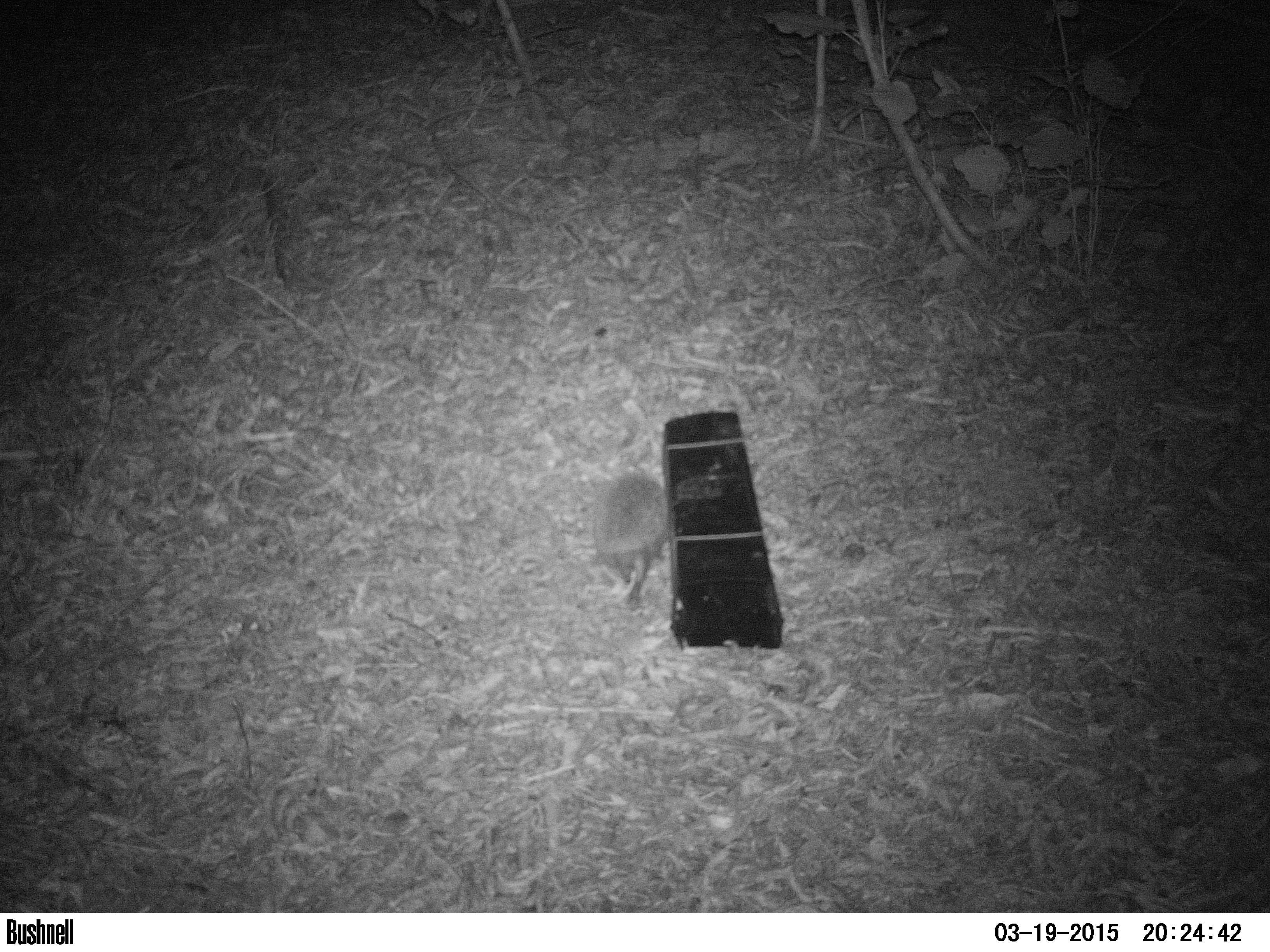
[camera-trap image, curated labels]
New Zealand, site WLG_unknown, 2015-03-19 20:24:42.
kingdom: Animalia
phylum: Chordata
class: Mammalia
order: Eulipotyphla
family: Erinaceidae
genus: Erinaceus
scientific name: Erinaceus europaeus europaeus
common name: european hedgehog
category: hedgehog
Hedgehog (european hedgehog) (Erinaceus europaeus europaeus).